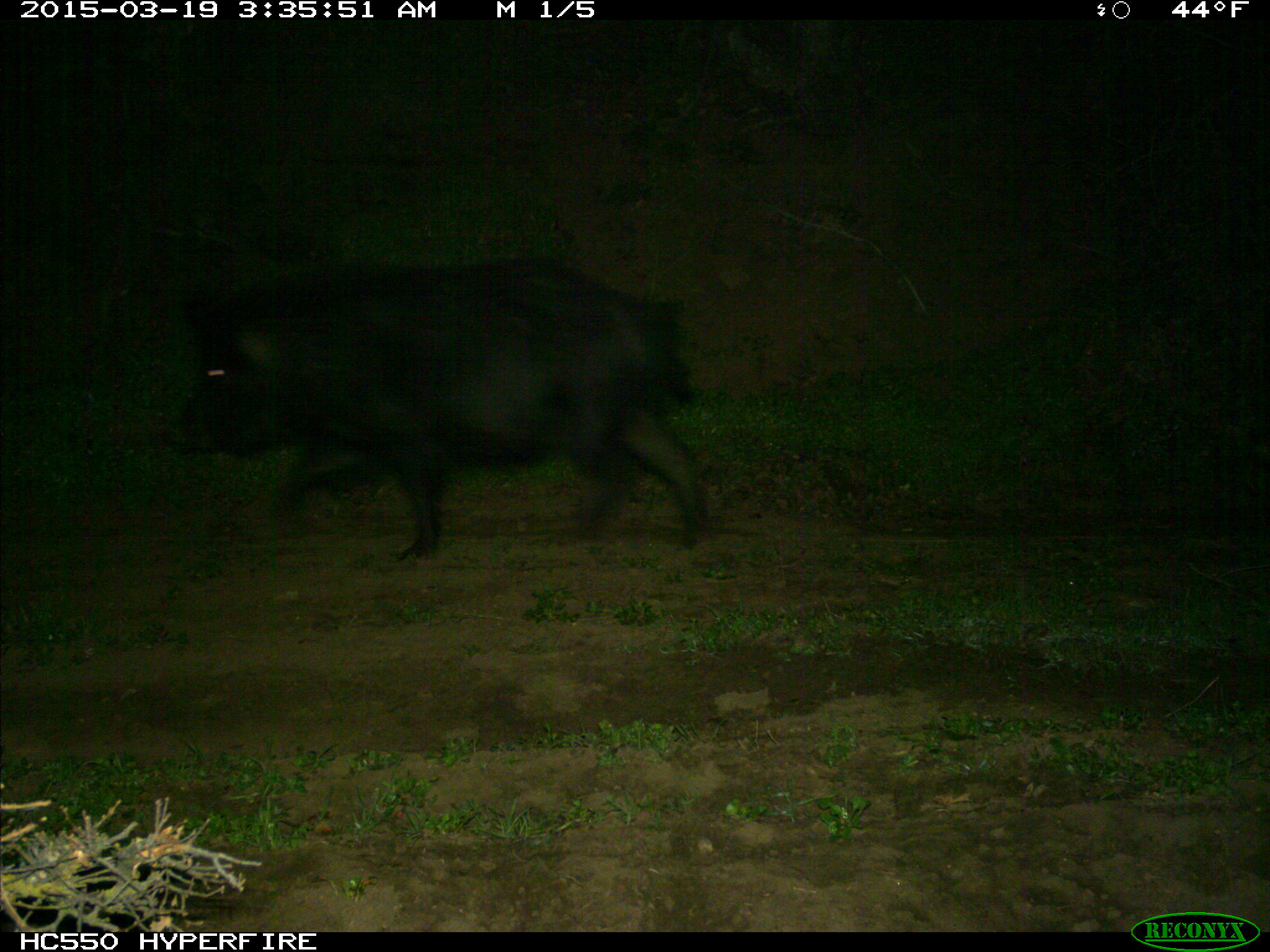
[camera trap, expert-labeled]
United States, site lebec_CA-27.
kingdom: Animalia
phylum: Chordata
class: Mammalia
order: Artiodactyla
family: Suidae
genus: Sus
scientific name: Sus scrofa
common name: wild boar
Sus scrofa (wild boar).